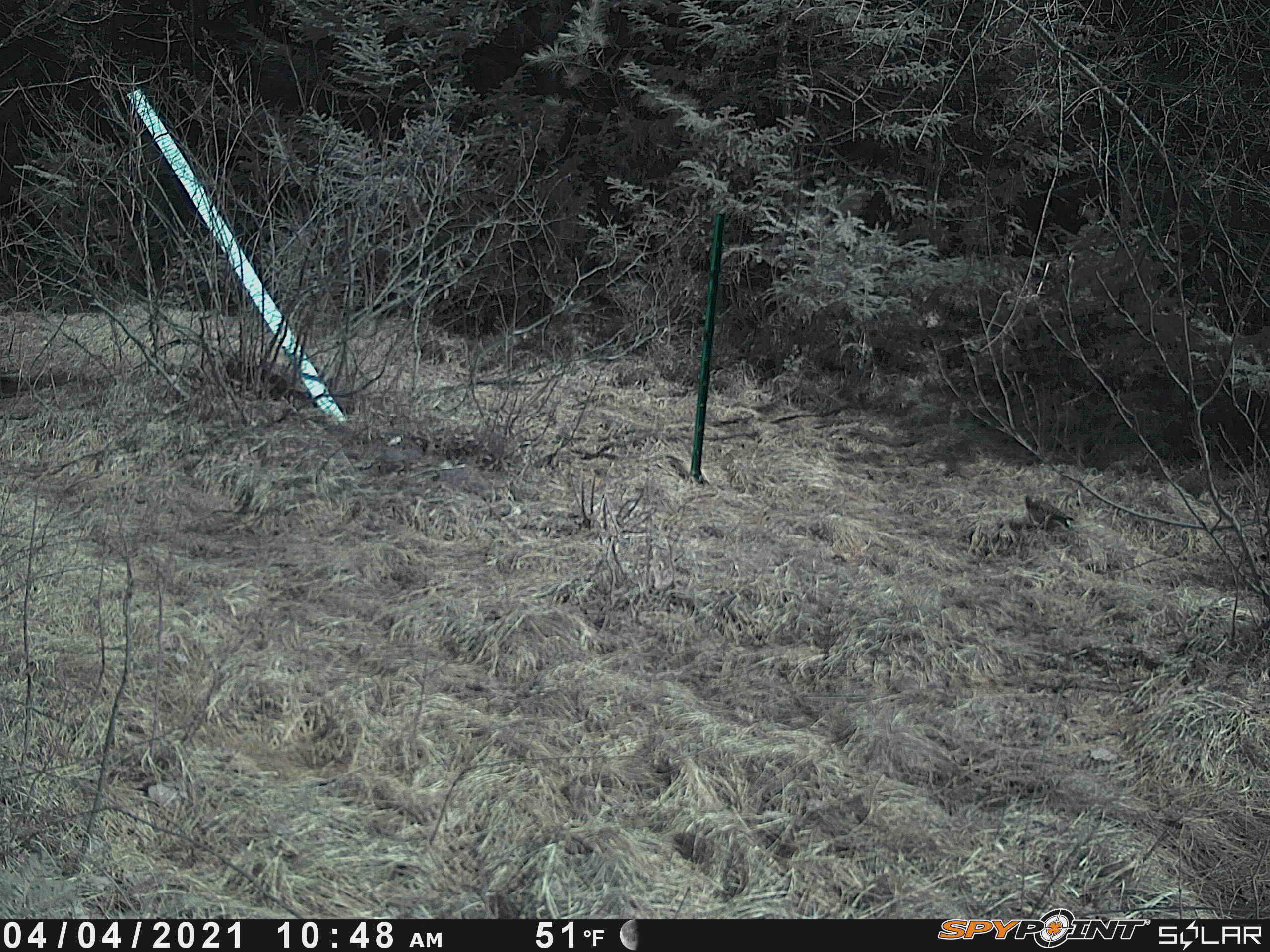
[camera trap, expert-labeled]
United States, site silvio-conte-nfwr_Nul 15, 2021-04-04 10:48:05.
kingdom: Animalia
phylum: Chordata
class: Aves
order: Galliformes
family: Phasianidae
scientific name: Phasianidae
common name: grouse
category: grouse sp.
Grouse sp. (grouse) (Phasianidae).